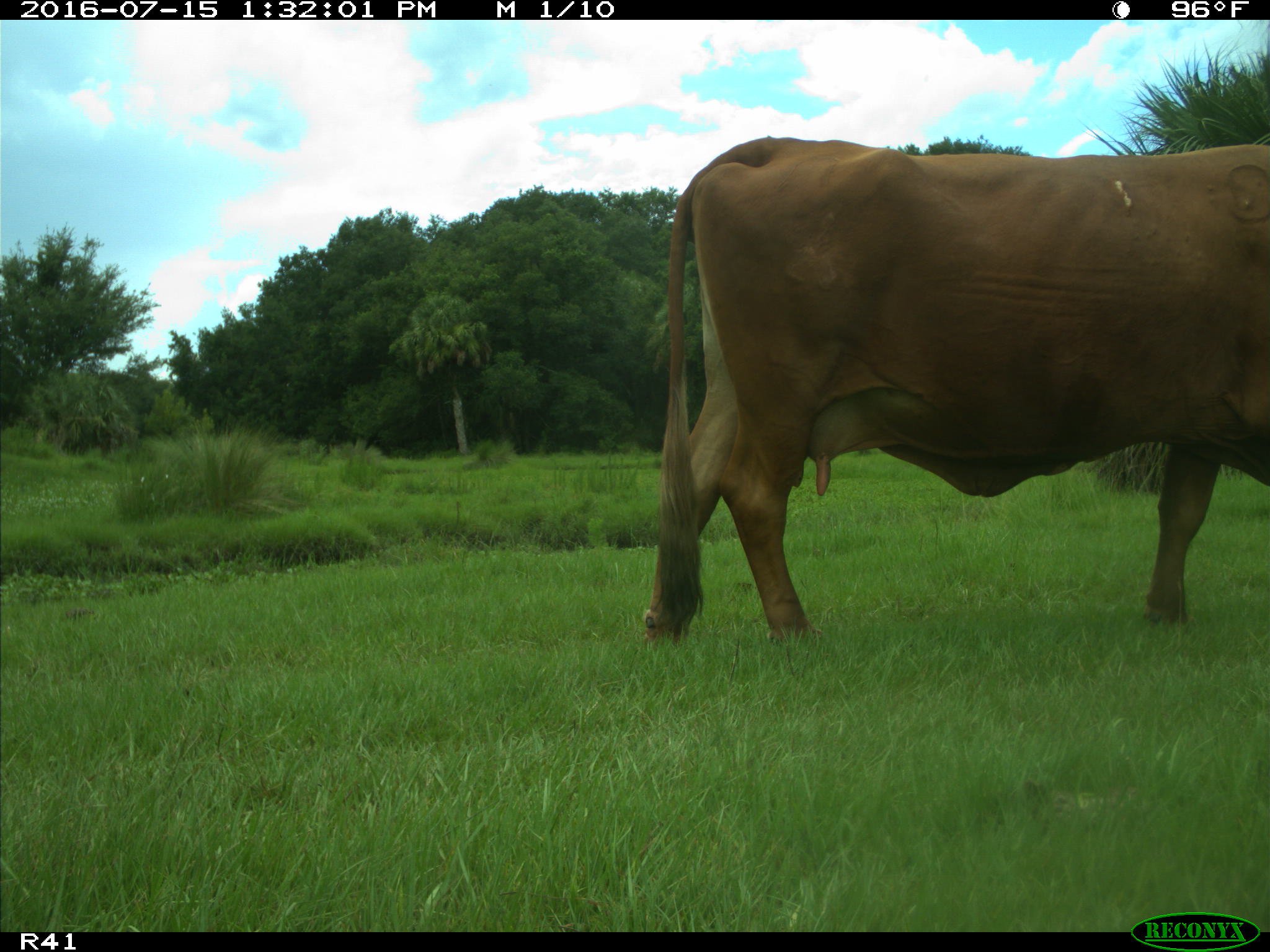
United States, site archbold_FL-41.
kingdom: Animalia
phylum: Chordata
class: Mammalia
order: Artiodactyla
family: Bovidae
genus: Bos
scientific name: Bos taurus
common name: domestic cow